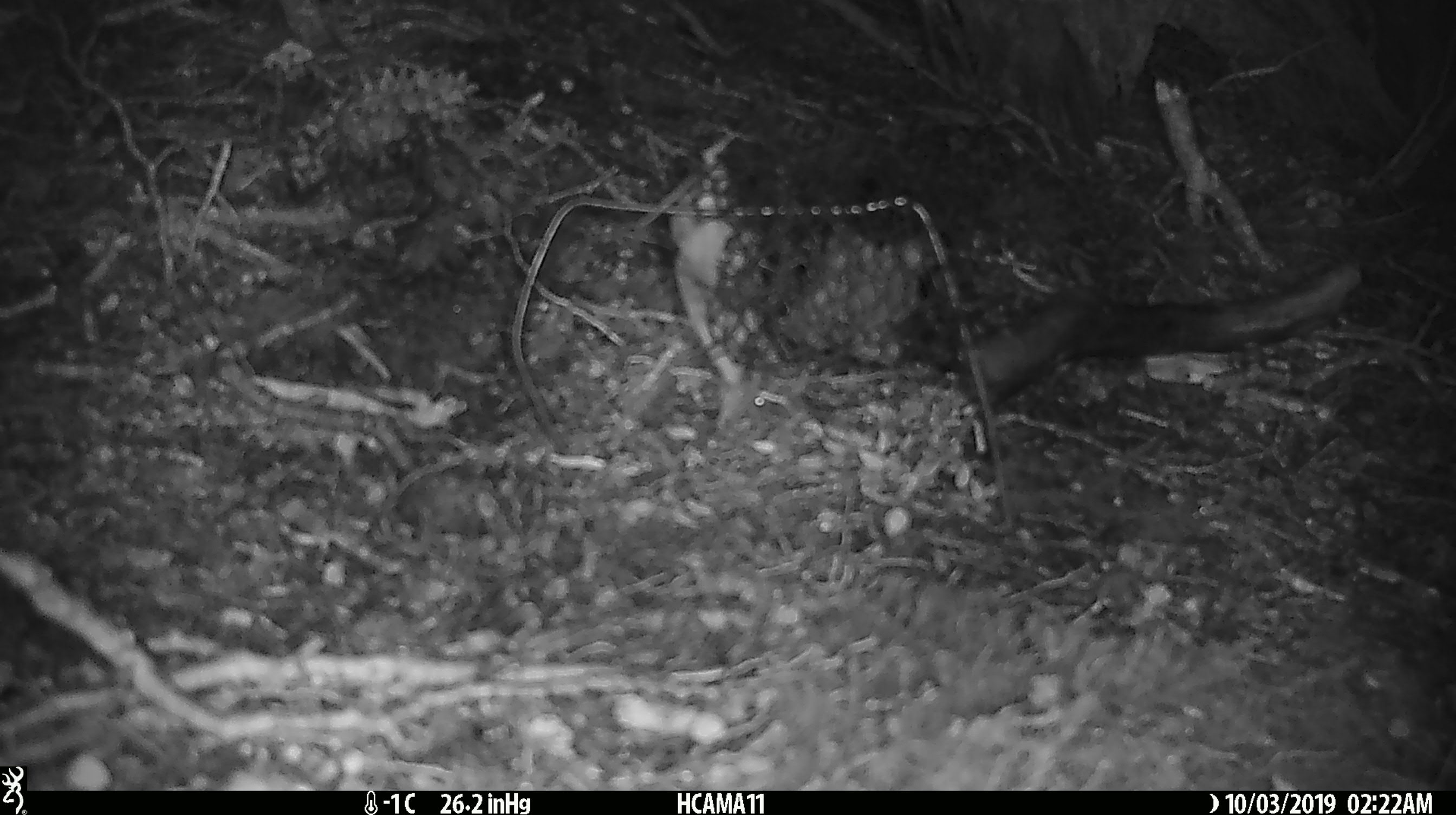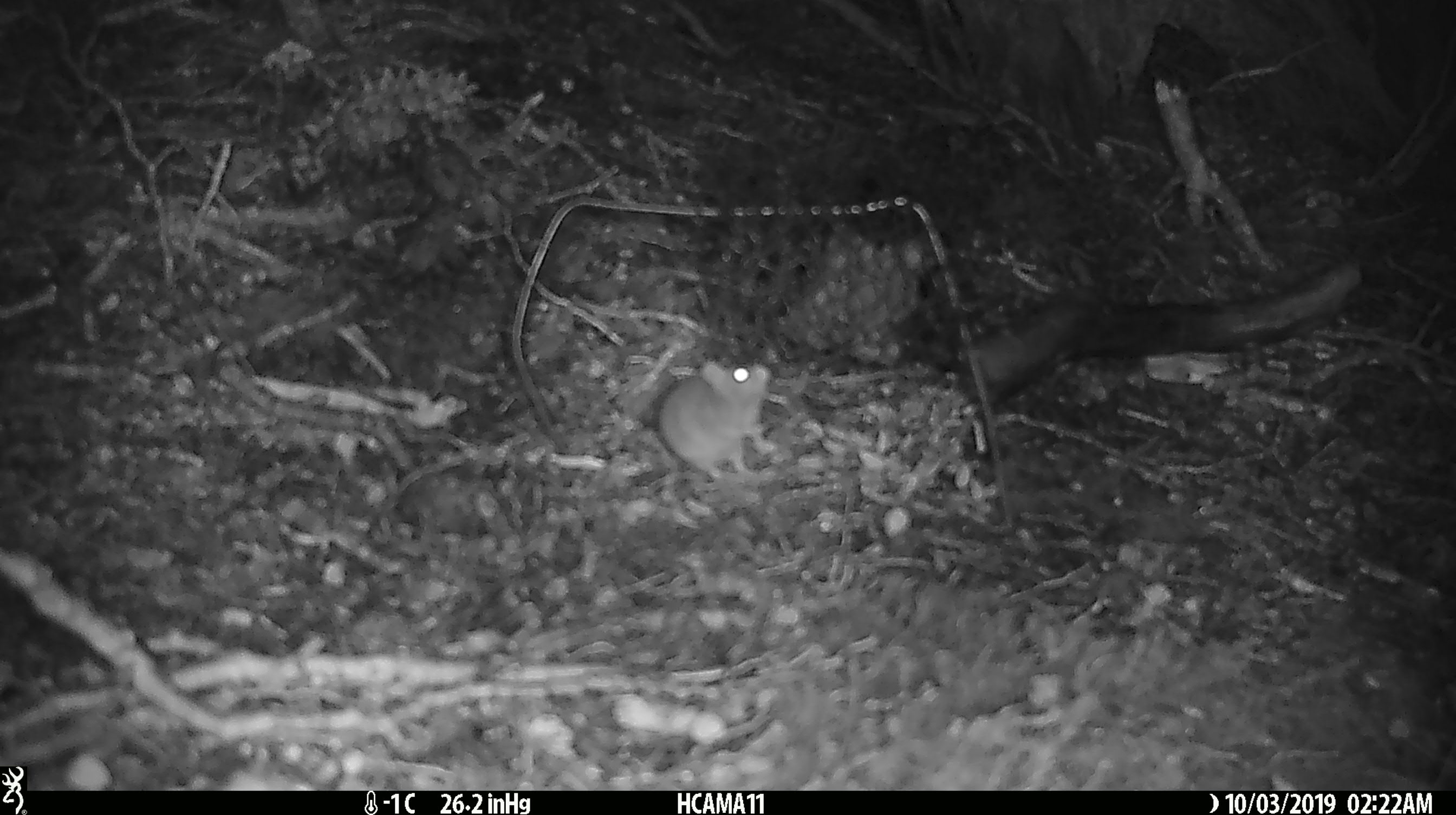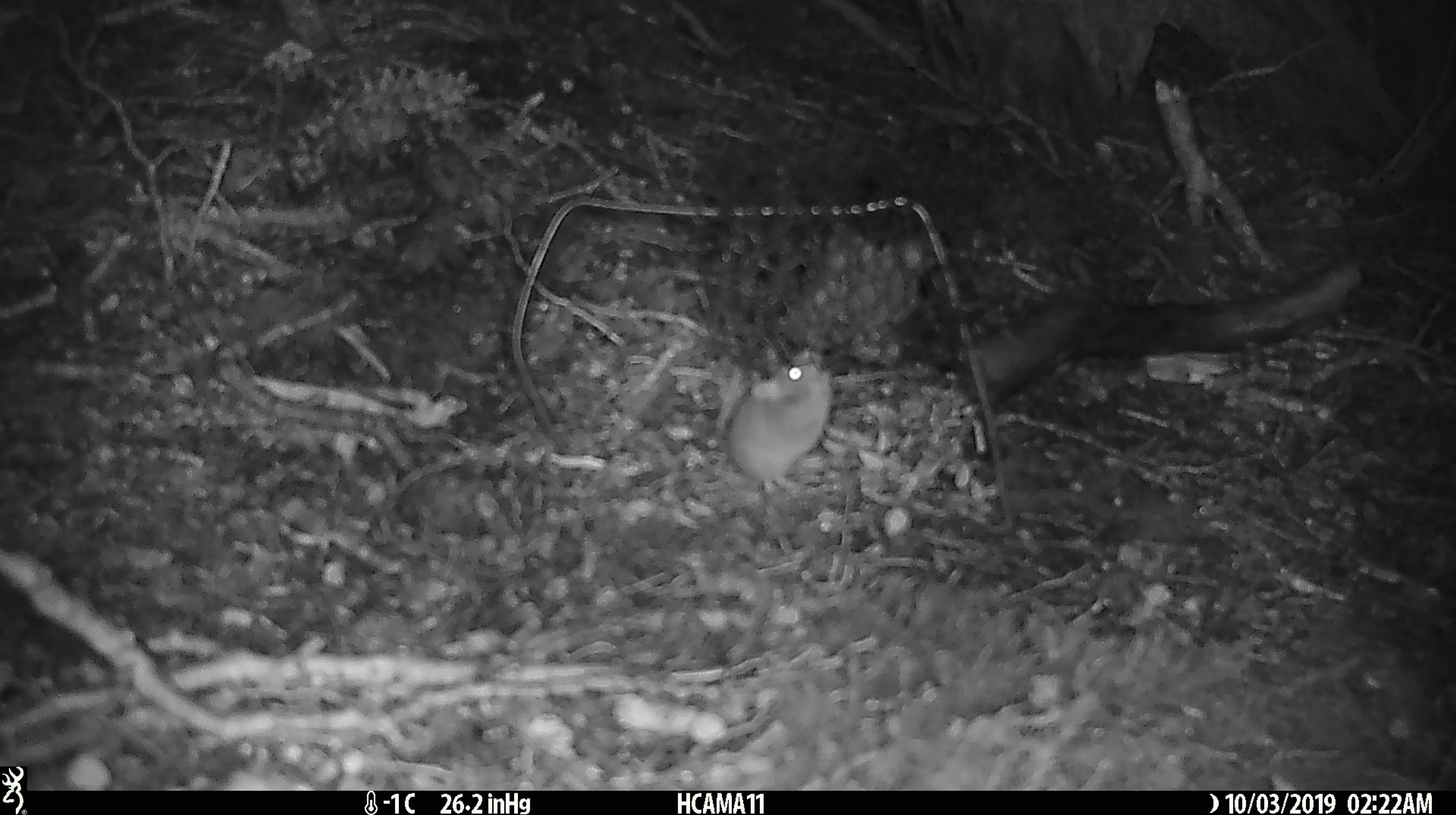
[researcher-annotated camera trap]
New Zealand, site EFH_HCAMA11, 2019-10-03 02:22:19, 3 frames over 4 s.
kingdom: Animalia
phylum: Chordata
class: Mammalia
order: Rodentia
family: Muridae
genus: Mus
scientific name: Mus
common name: mouse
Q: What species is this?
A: Mouse (Mus).